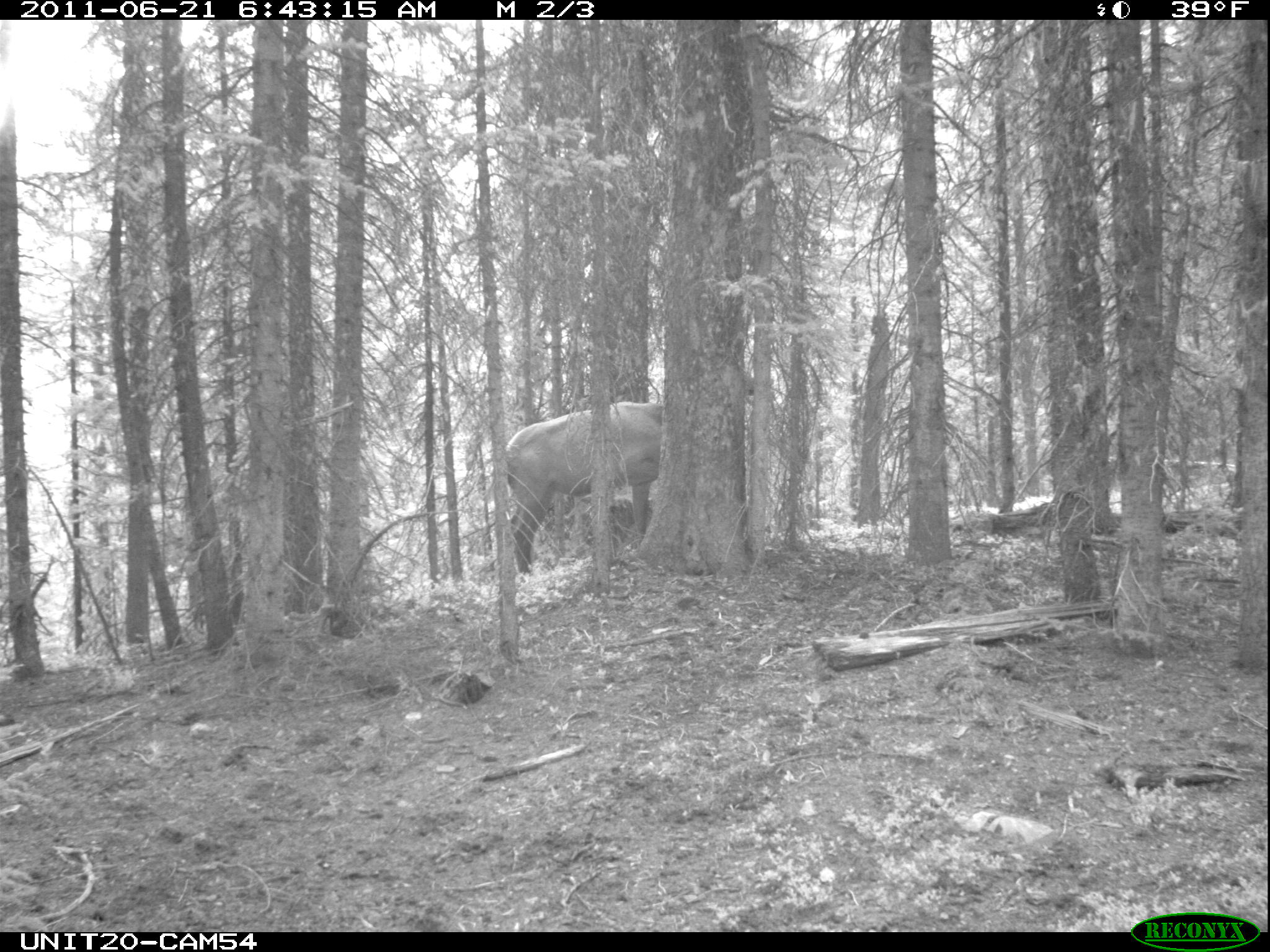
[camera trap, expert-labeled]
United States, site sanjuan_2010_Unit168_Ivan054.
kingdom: Animalia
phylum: Chordata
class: Mammalia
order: Artiodactyla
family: Cervidae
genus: Cervus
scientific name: Cervus elaphus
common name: red deer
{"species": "Cervus elaphus (red deer)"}